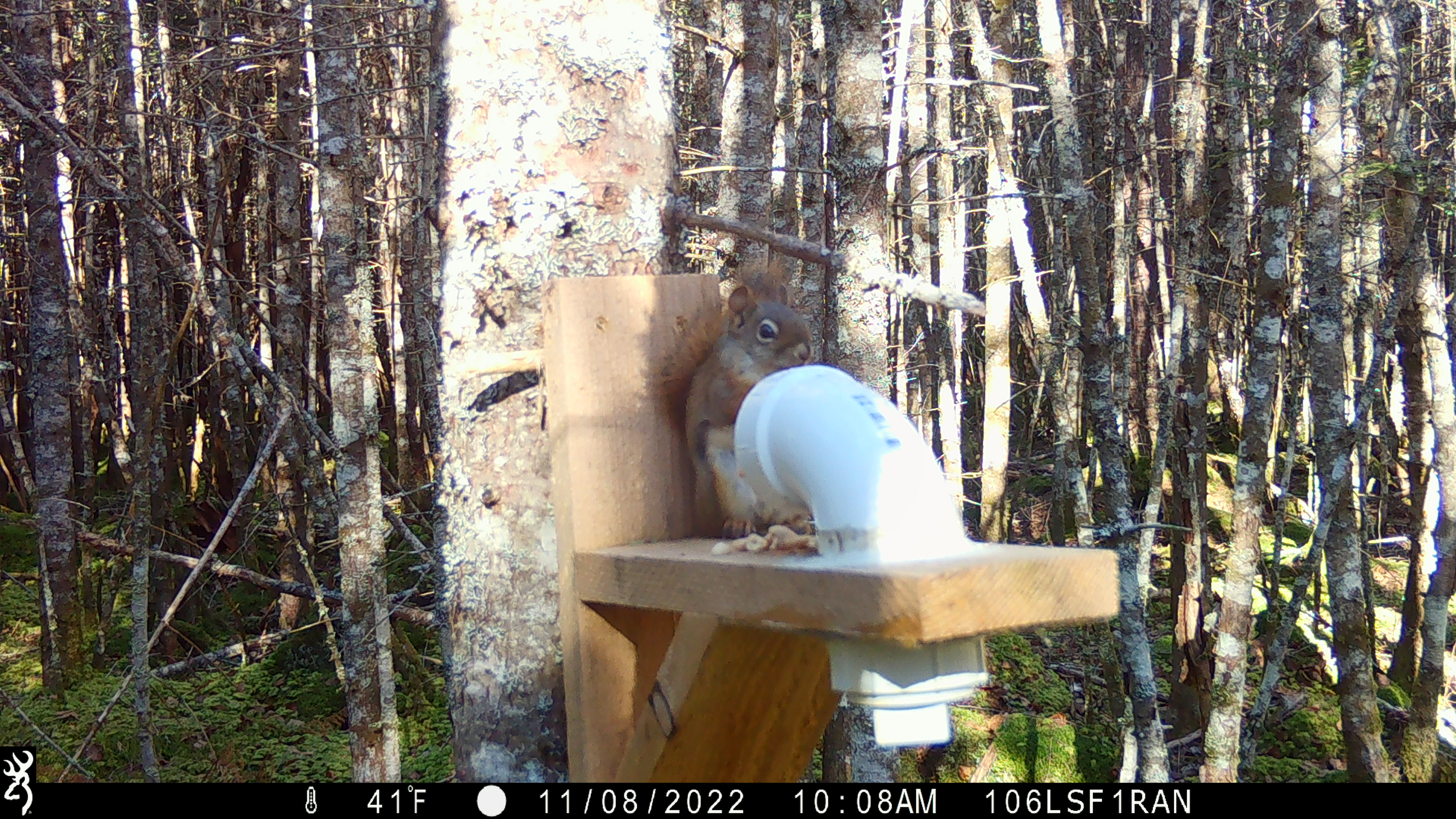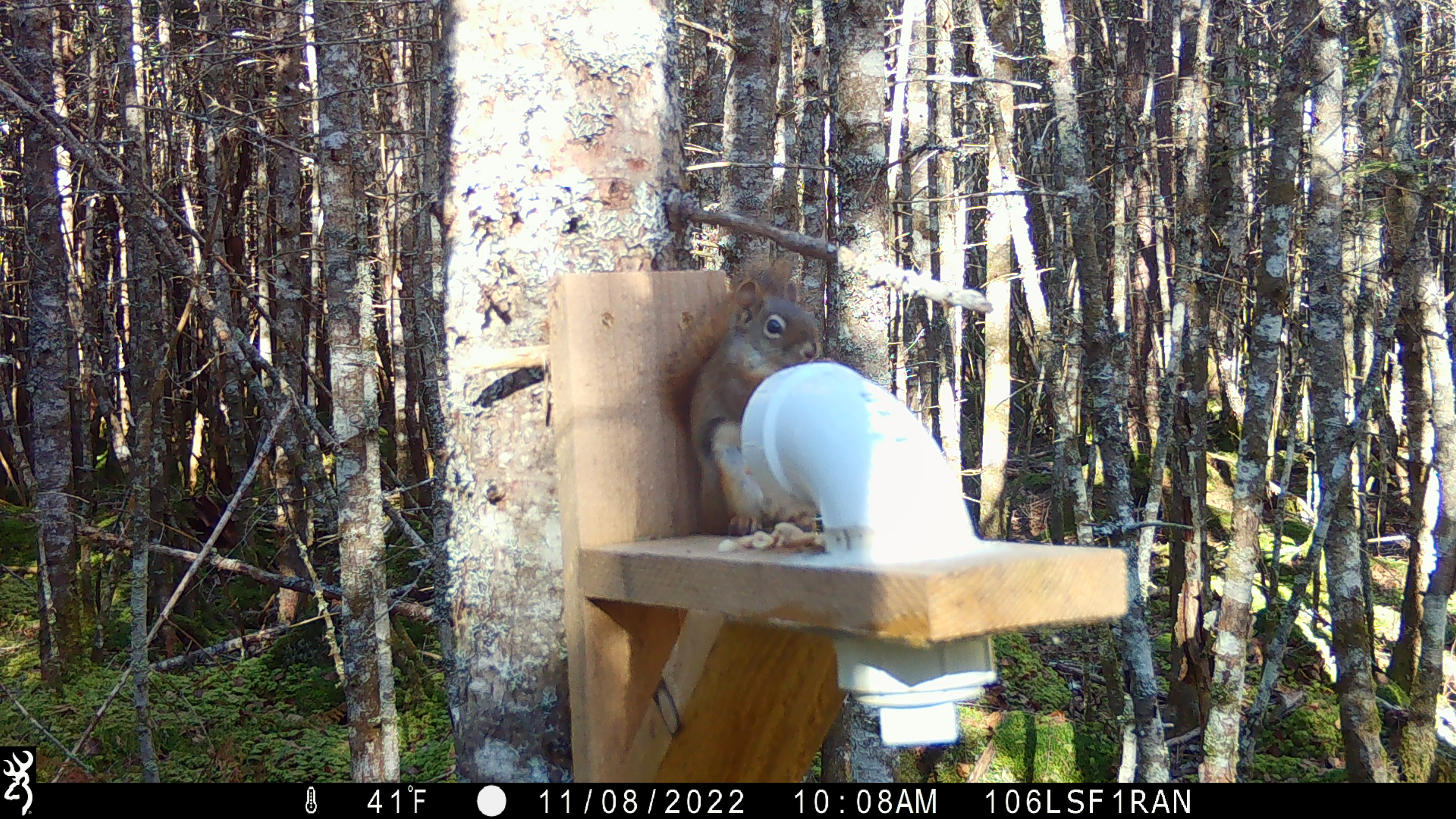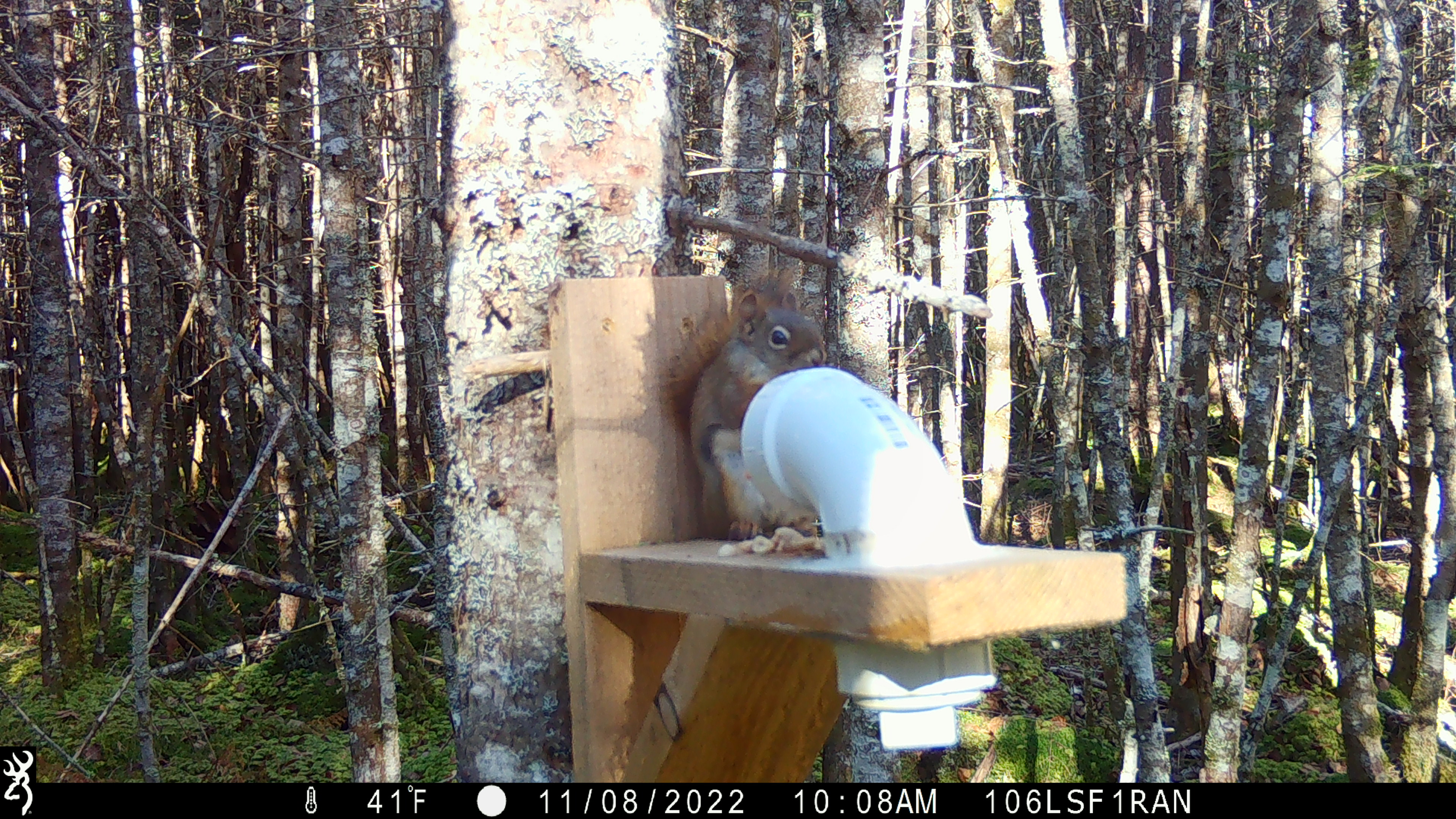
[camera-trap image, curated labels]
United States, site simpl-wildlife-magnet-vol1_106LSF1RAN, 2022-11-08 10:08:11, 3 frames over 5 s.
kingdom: Animalia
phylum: Chordata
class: Mammalia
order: Rodentia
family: Sciuridae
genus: Tamiasciurus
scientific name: Tamiasciurus hudsonicus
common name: red squirrel